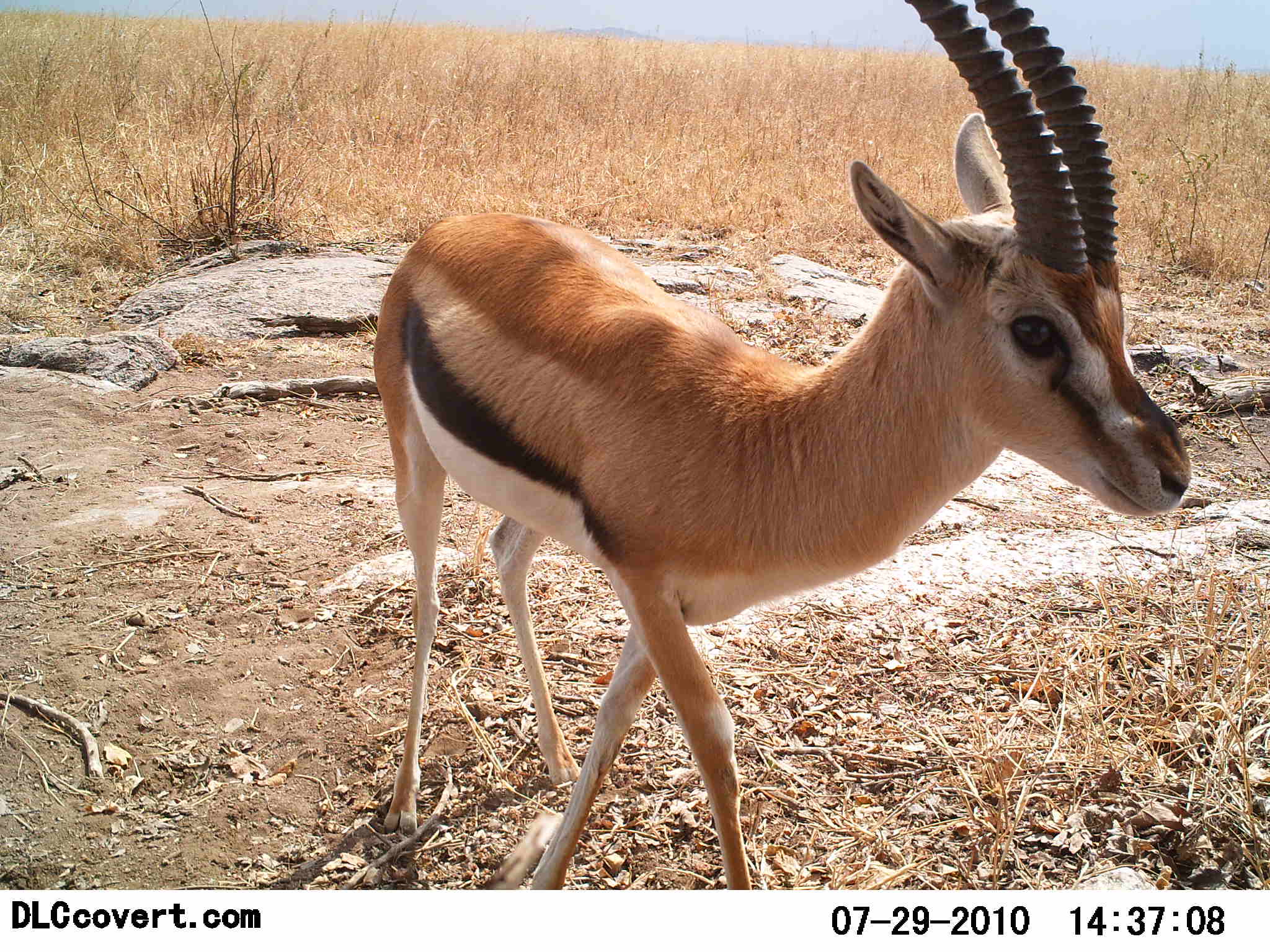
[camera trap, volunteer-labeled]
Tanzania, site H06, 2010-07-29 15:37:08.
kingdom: Animalia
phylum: Chordata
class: Mammalia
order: Artiodactyla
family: Bovidae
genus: Eudorcas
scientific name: Eudorcas thomsonii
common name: thomson's gazelle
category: gazellethomsons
Gazellethomsons (thomson's gazelle) (Eudorcas thomsonii), count 1. Behavior (volunteer vote fractions): standing 40%, resting 0%, moving 70%, interacting 0%. Young present (vote fraction): 10%. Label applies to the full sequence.